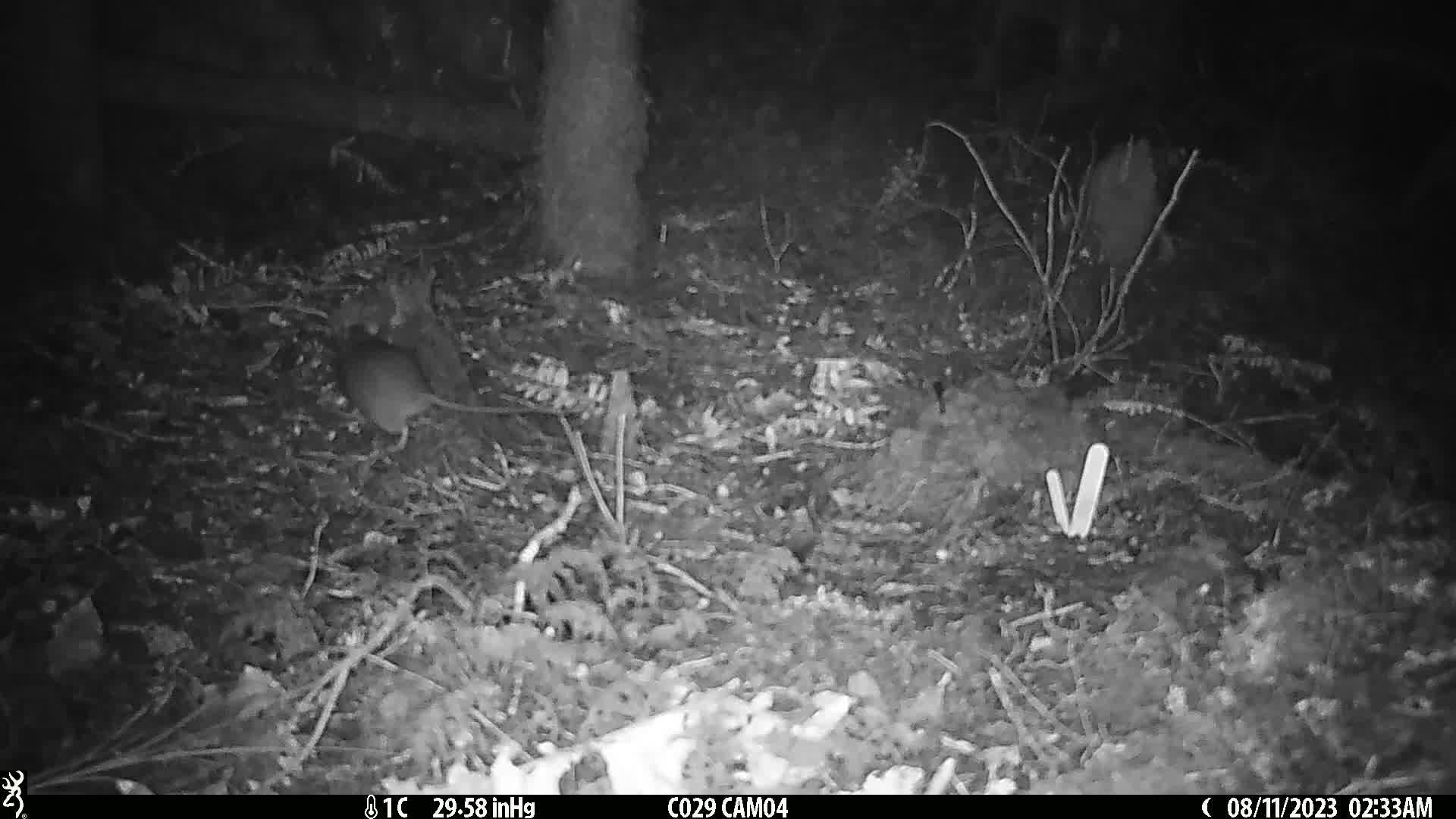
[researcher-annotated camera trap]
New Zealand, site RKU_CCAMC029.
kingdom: Animalia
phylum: Chordata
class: Mammalia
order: Rodentia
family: Muridae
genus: Rattus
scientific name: Rattus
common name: rat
Rat (Rattus).